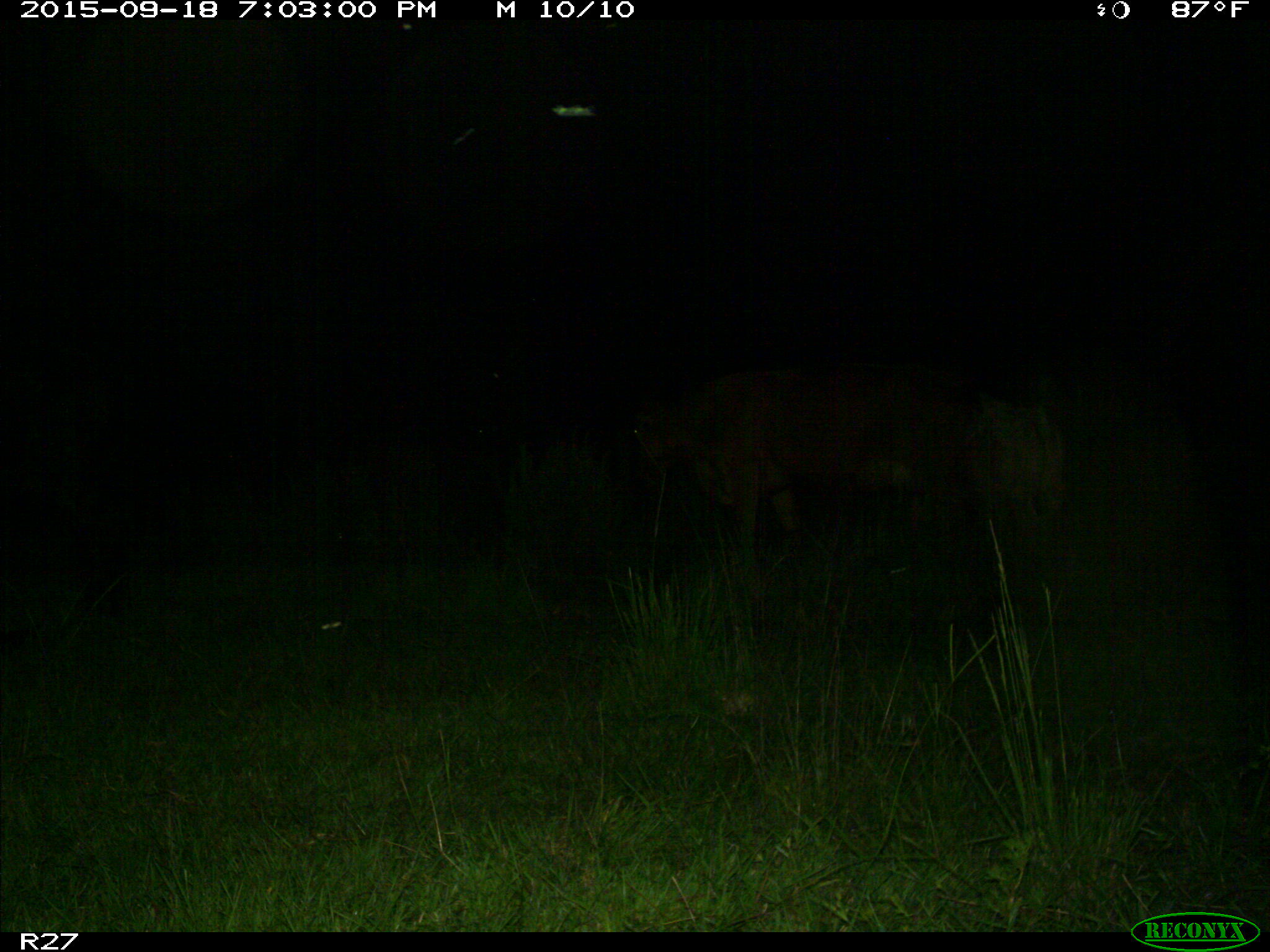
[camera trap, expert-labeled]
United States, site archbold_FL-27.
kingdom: Animalia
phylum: Chordata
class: Mammalia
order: Artiodactyla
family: Bovidae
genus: Bos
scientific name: Bos taurus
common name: domestic cow